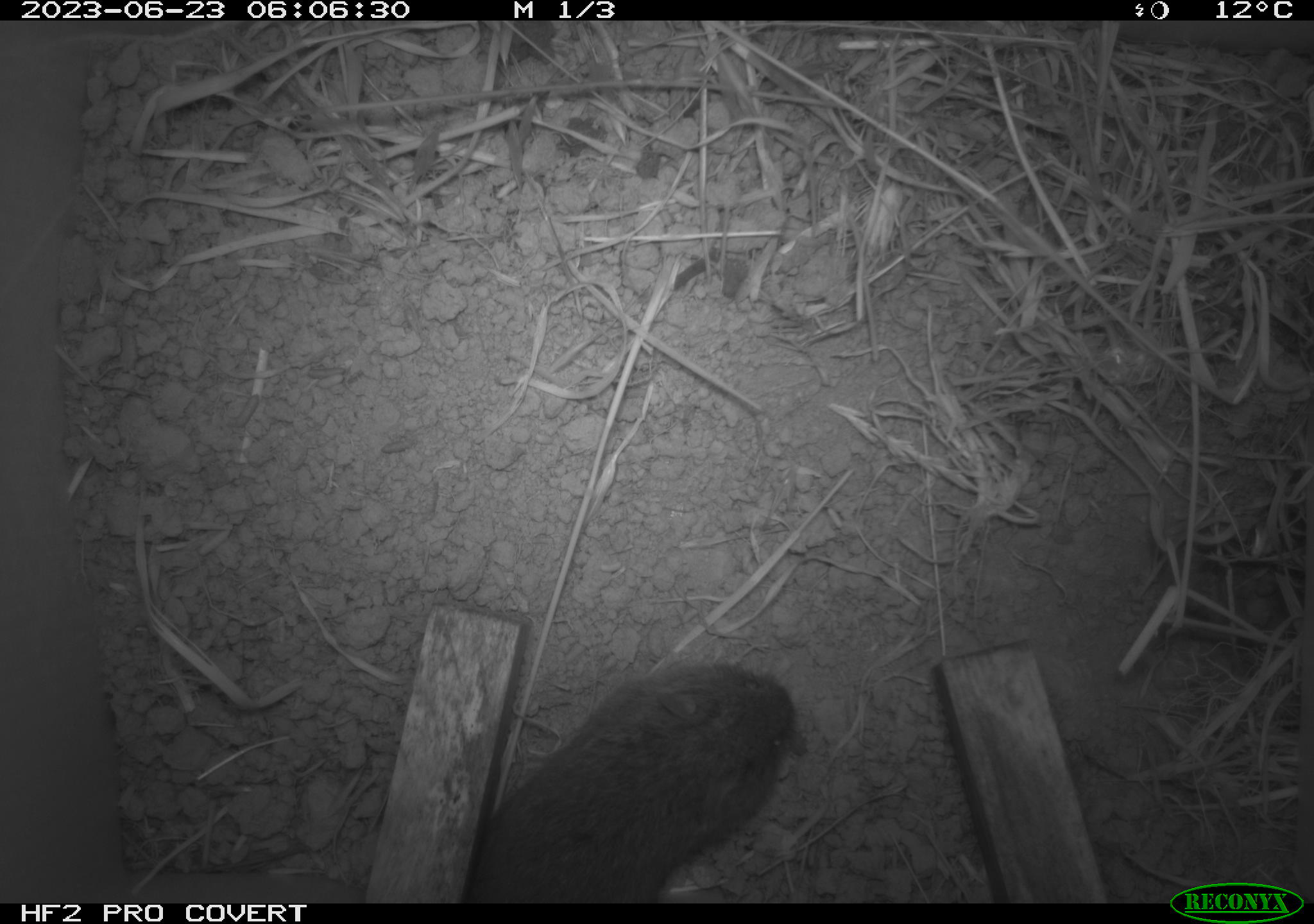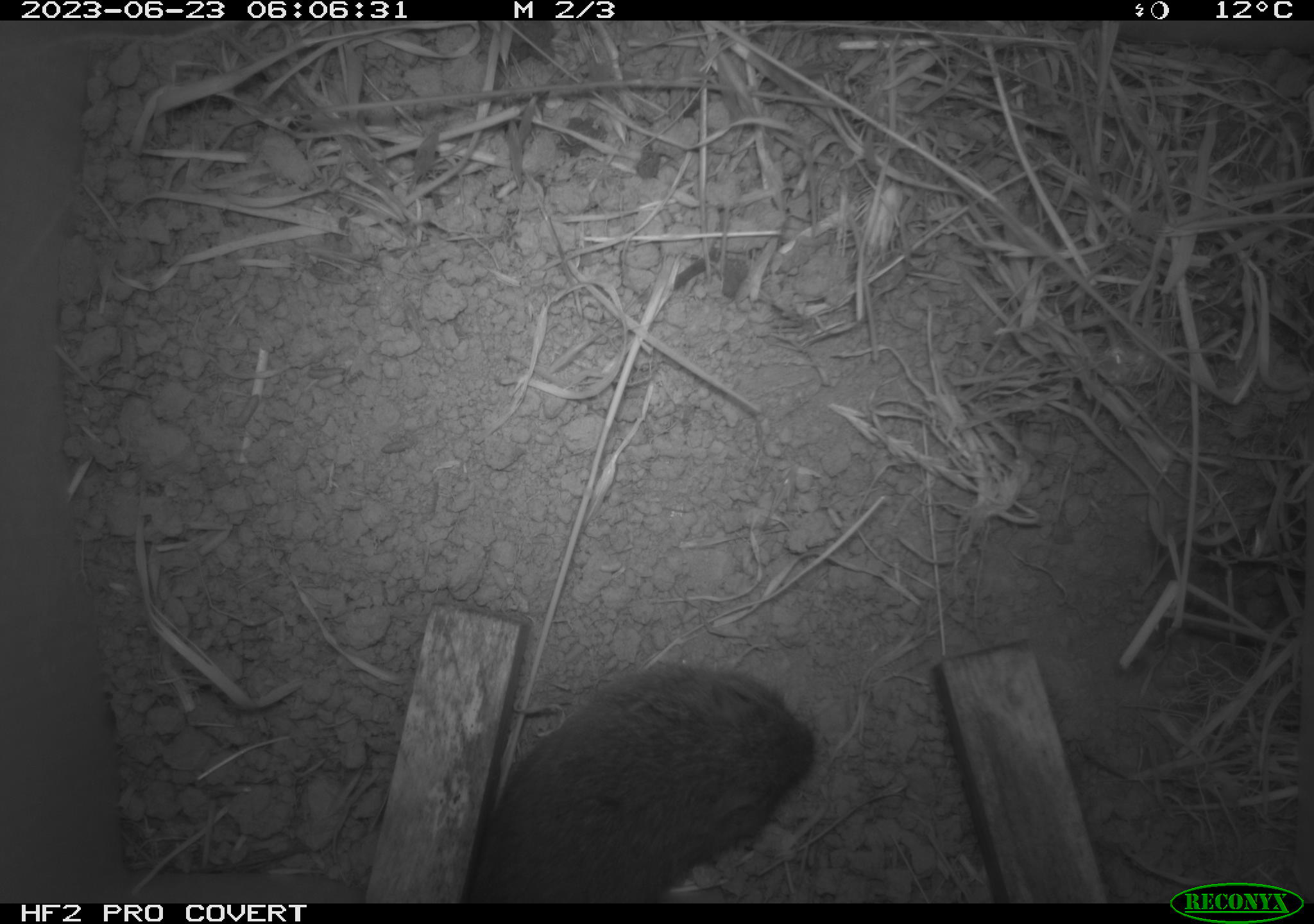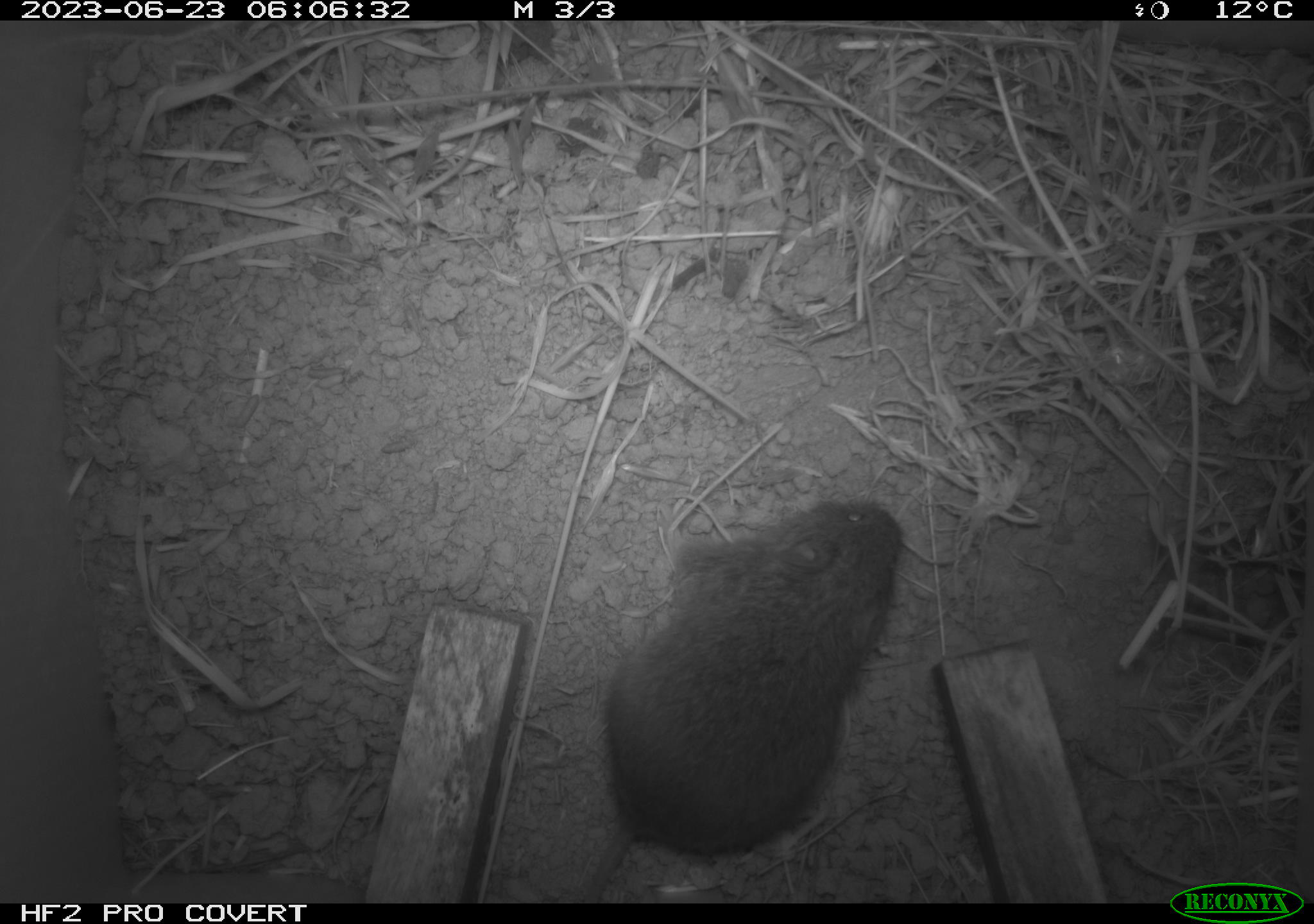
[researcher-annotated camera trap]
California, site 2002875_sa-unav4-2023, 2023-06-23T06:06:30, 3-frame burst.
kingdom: Animalia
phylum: Chordata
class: Mammalia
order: Rodentia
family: Cricetidae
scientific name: Arvicolinae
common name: voles, lemmings, and muskrats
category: arvicolinae subfamily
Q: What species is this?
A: Arvicolinae subfamily (voles, lemmings, and muskrats) (Arvicolinae).